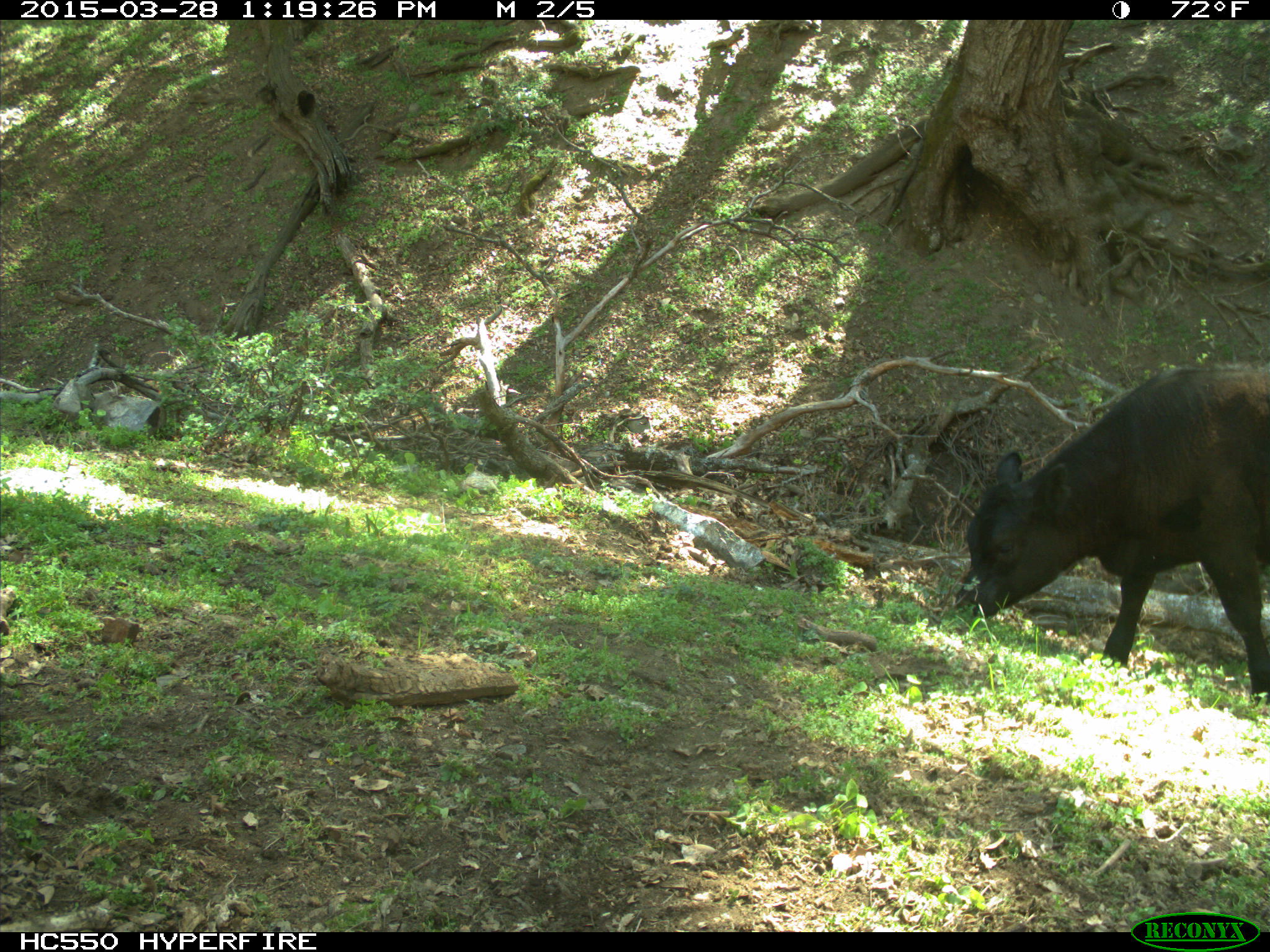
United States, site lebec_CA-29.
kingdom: Animalia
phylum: Chordata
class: Mammalia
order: Artiodactyla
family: Bovidae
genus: Bos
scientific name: Bos taurus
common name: domestic cow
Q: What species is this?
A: Bos taurus (domestic cow).